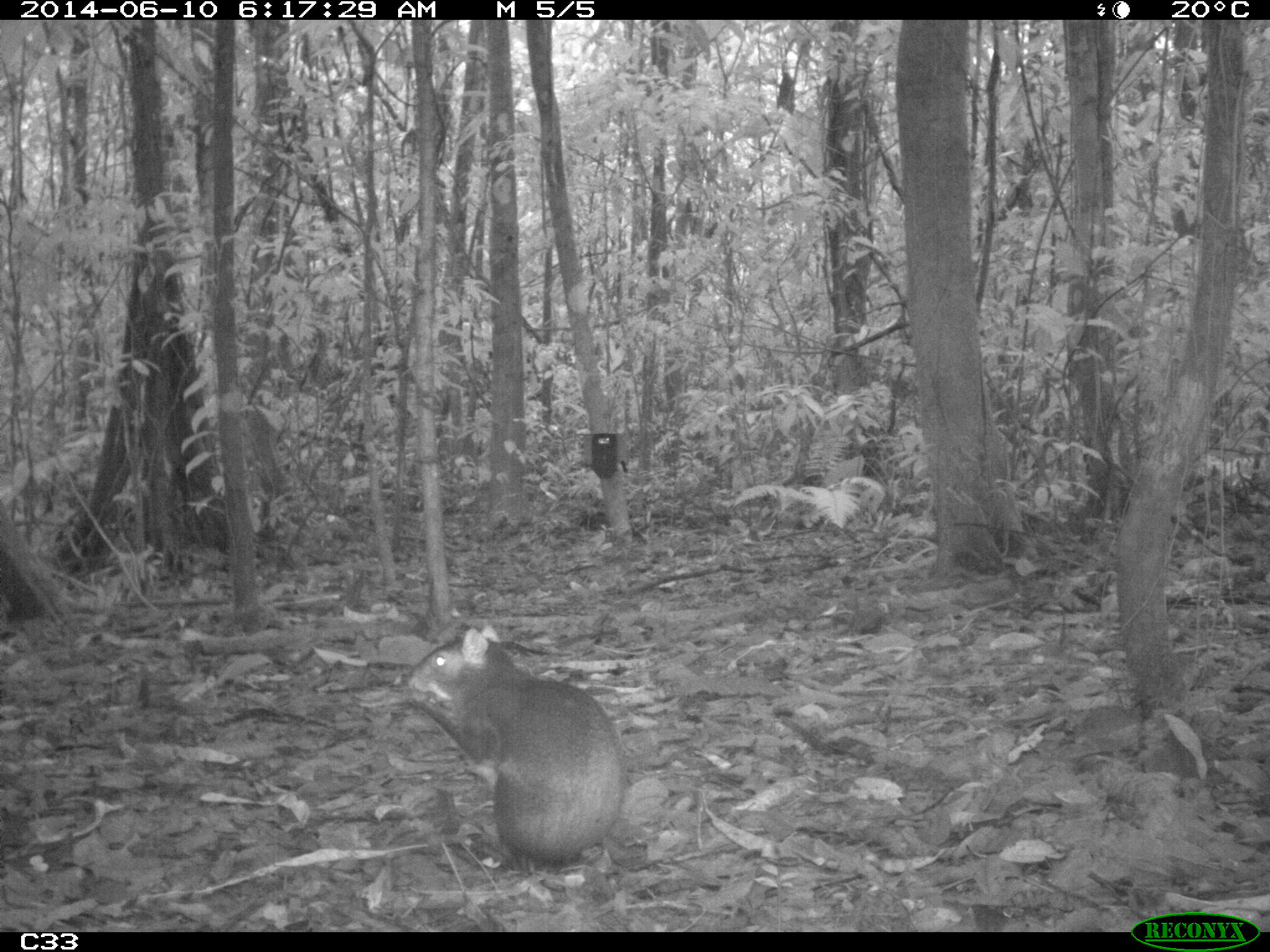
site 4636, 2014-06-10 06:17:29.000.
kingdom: Animalia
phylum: Chordata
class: Mammalia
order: Rodentia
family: Dasyproctidae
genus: Dasyprocta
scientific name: Dasyprocta leporina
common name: red-rumped agouti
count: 1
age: adult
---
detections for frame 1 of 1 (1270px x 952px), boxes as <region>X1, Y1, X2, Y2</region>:
dasyprocta leporina: <region>399, 617, 630, 871</region>